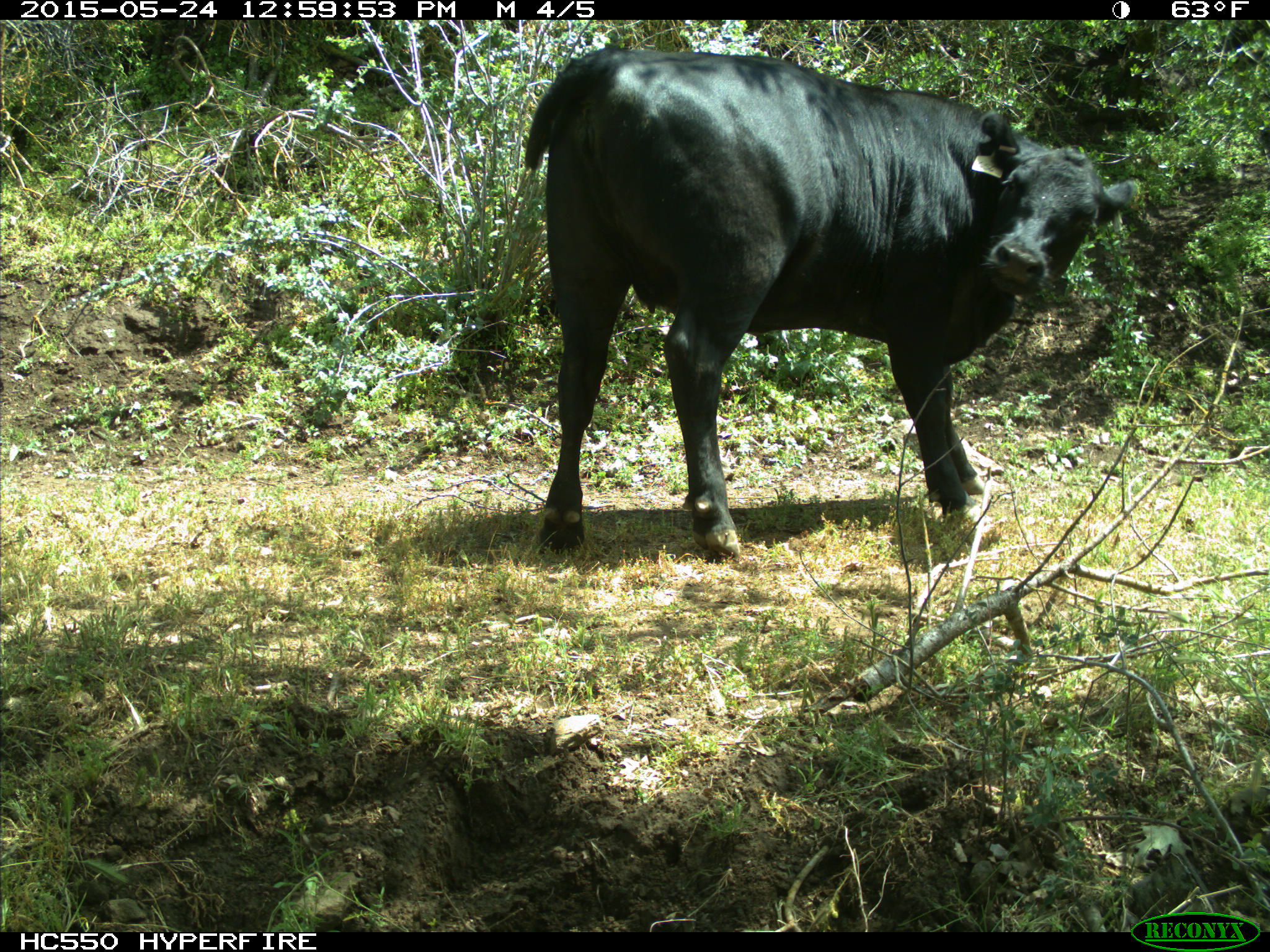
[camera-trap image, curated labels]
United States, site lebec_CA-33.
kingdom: Animalia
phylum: Chordata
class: Mammalia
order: Artiodactyla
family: Bovidae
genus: Bos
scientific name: Bos taurus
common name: domestic cow